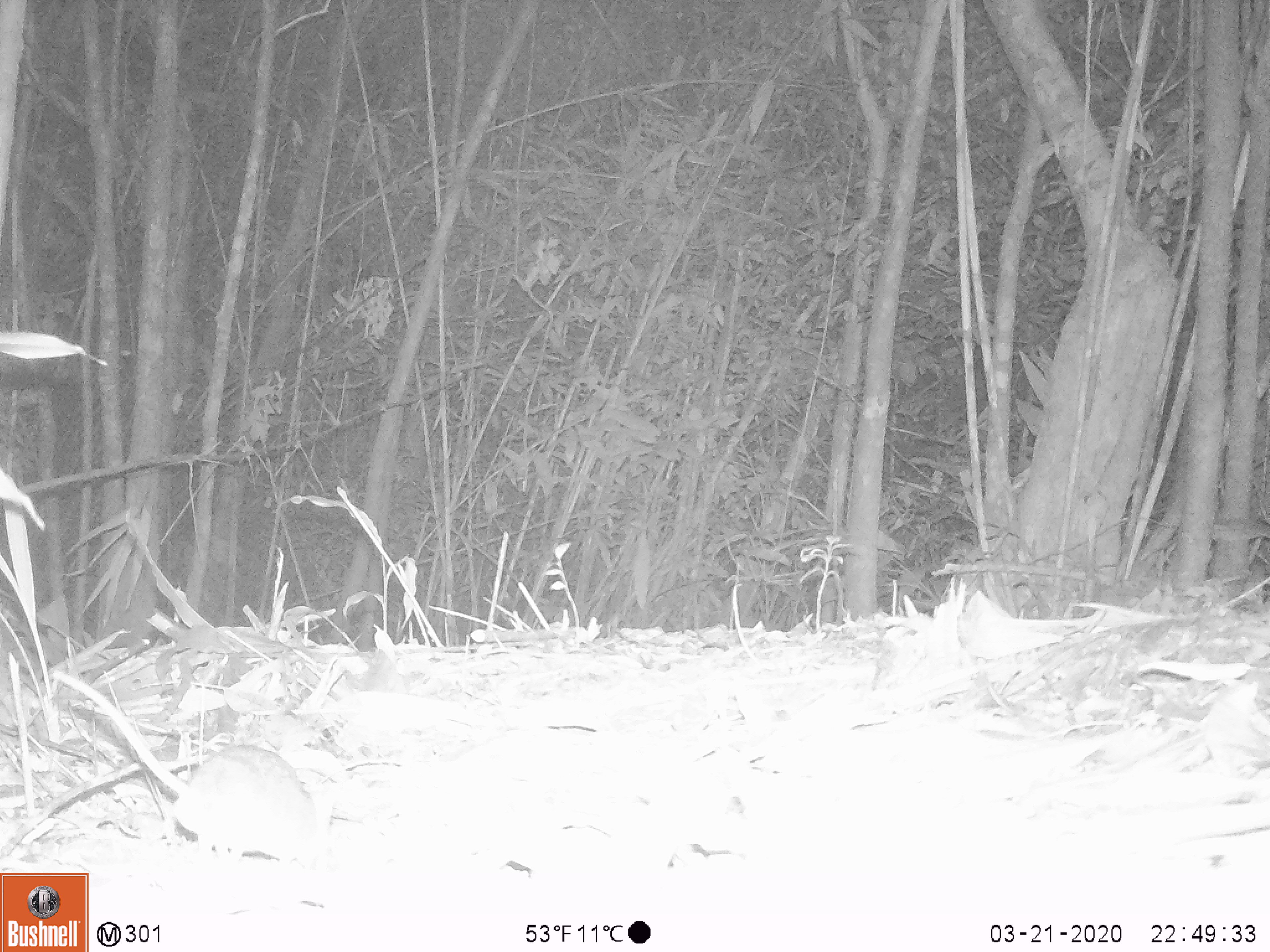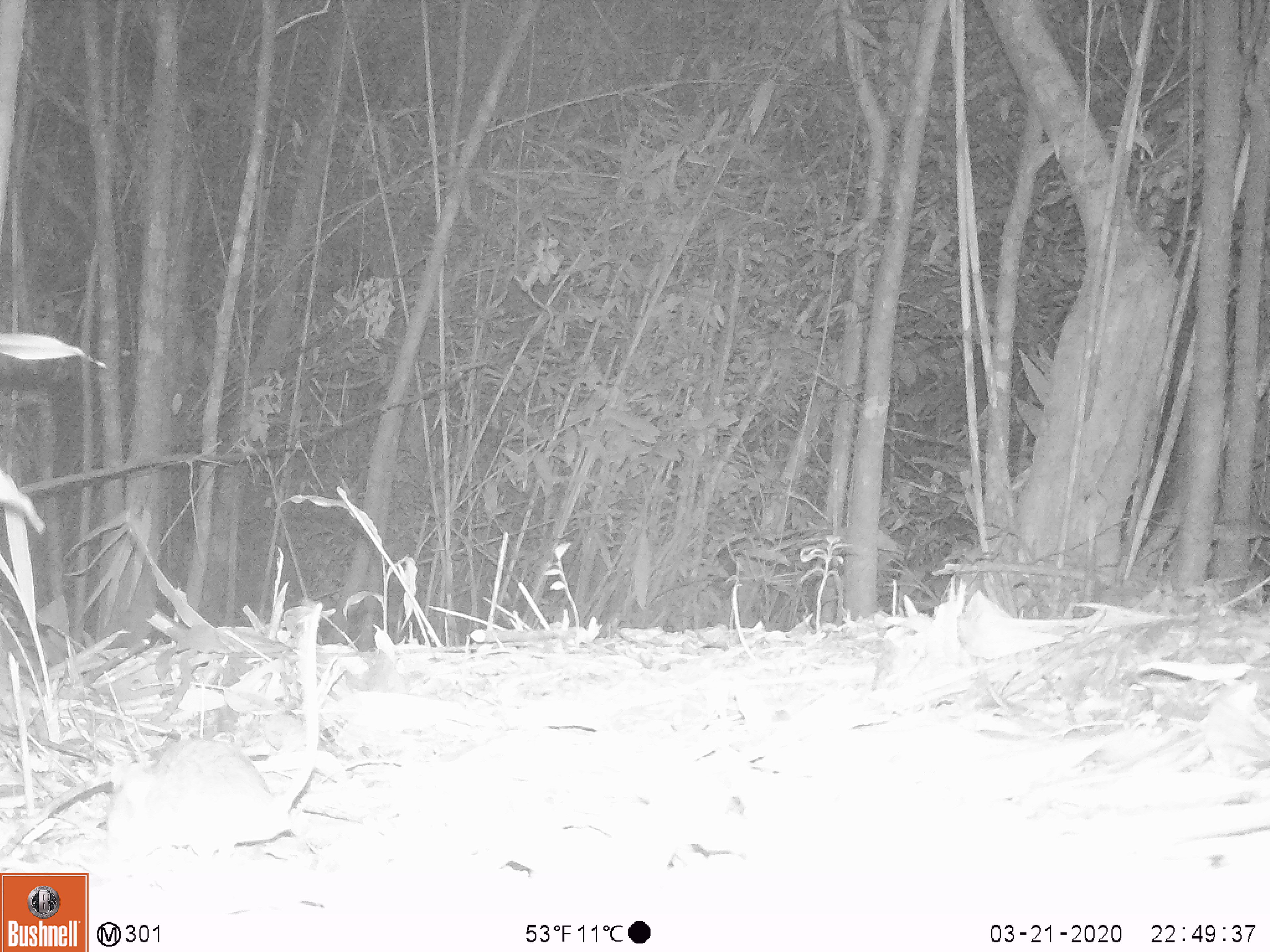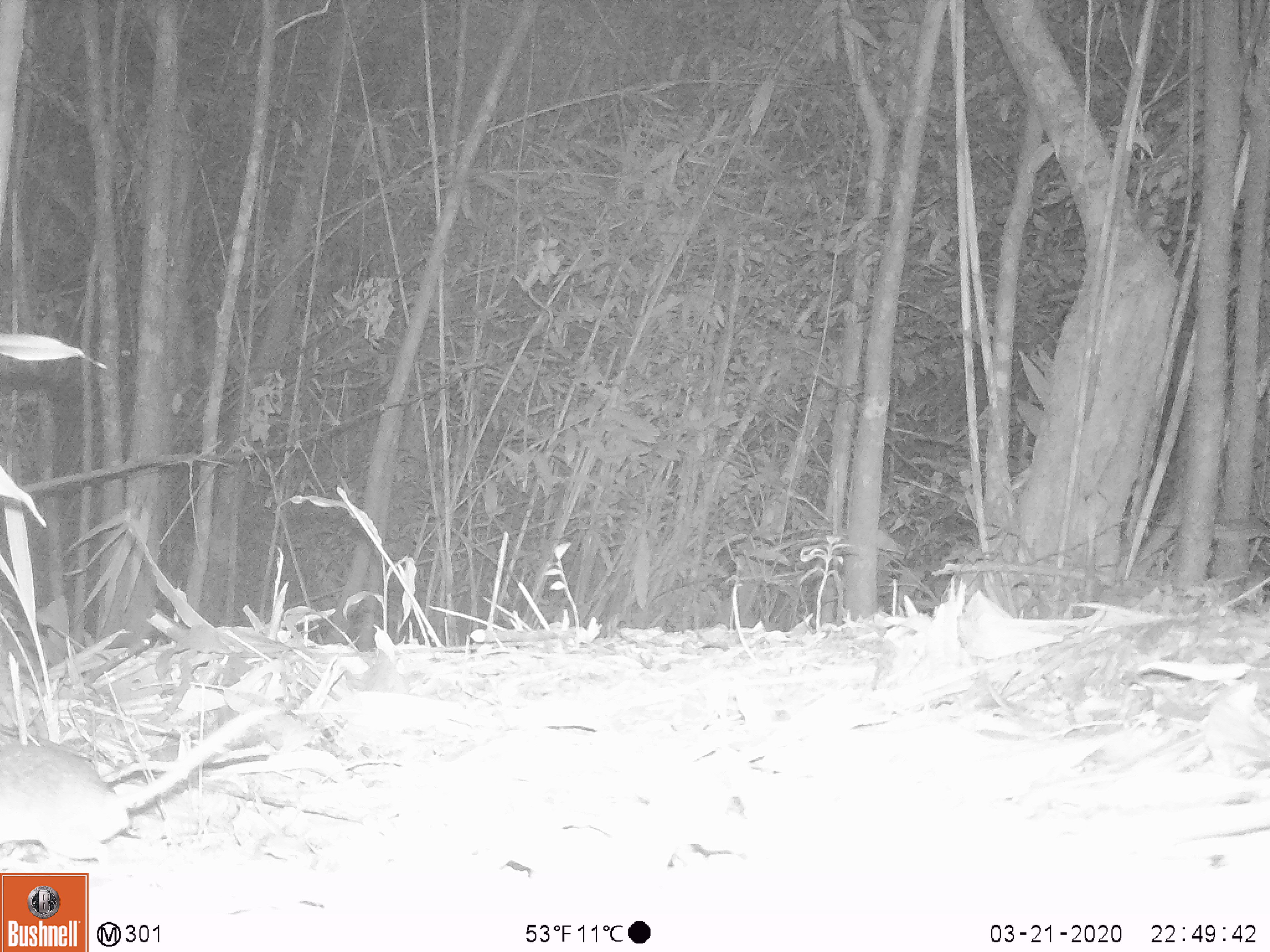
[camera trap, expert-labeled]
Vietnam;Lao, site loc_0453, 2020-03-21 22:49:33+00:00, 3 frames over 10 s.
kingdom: Animalia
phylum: Chordata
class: Aves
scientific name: Aves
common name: bird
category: unidentified bird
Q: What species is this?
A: Unidentified bird (bird) (Aves).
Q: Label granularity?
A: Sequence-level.